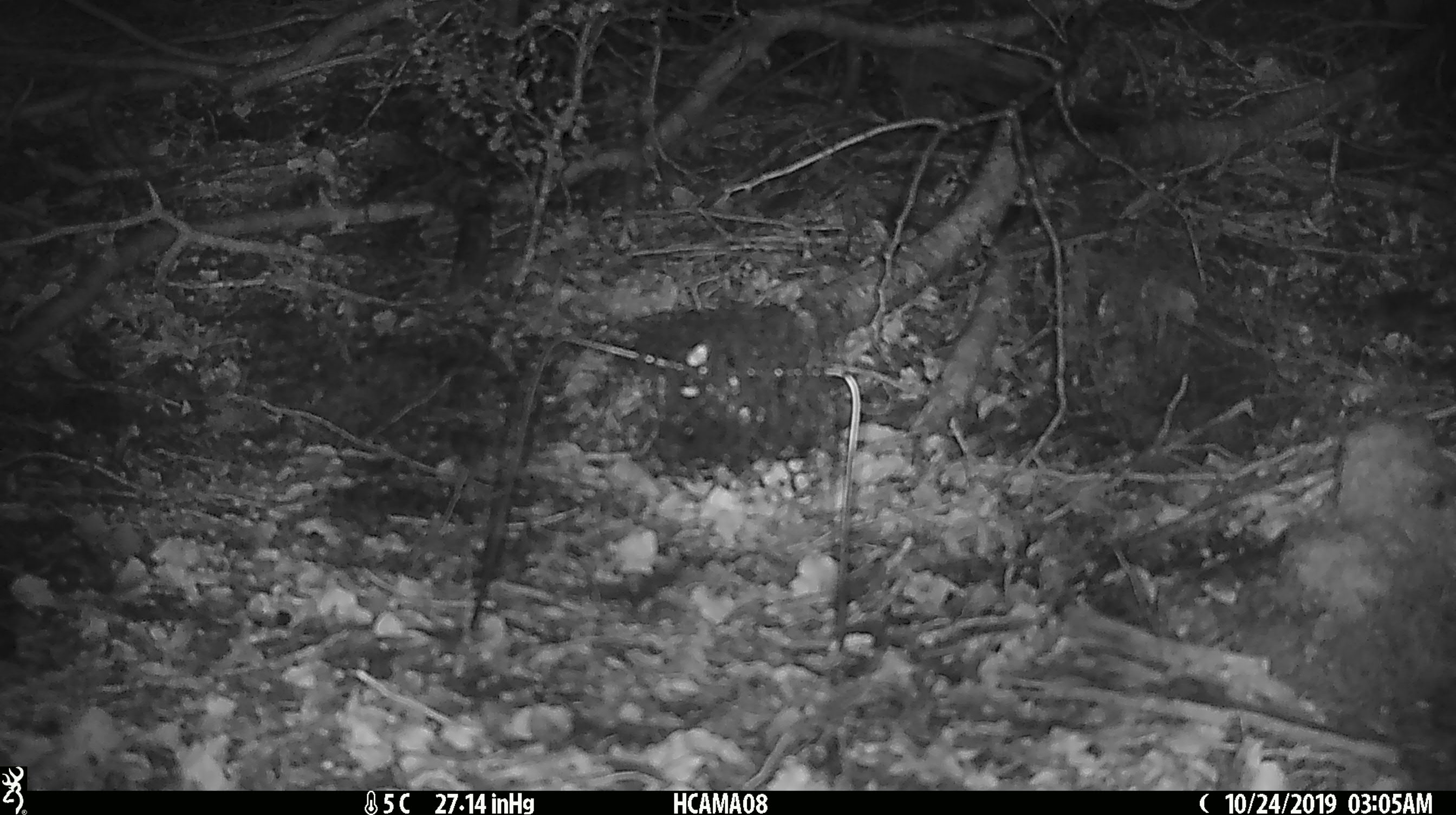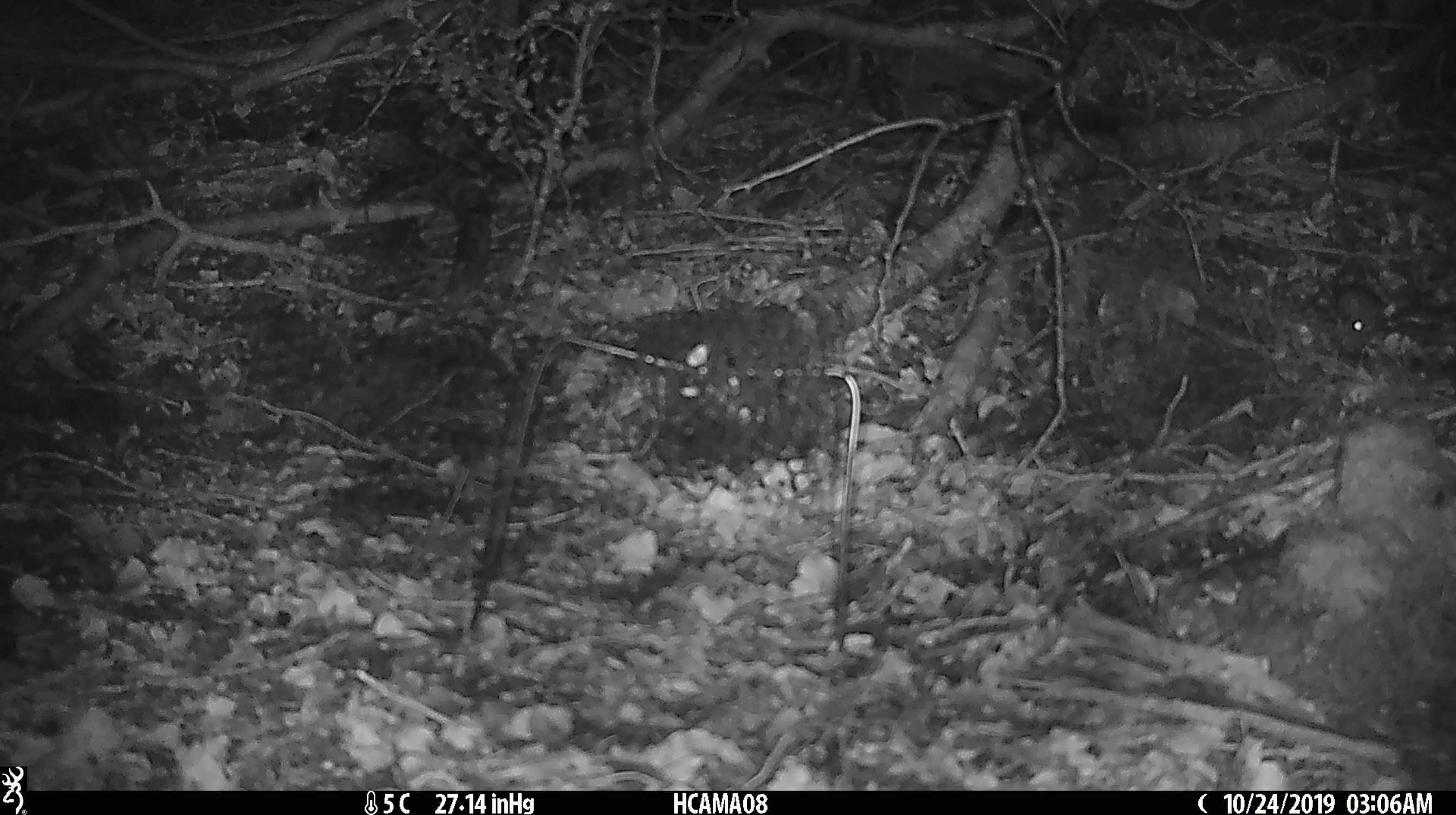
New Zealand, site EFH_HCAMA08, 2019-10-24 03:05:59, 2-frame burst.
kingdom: Animalia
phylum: Chordata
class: Mammalia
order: Rodentia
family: Muridae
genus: Mus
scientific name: Mus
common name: mouse